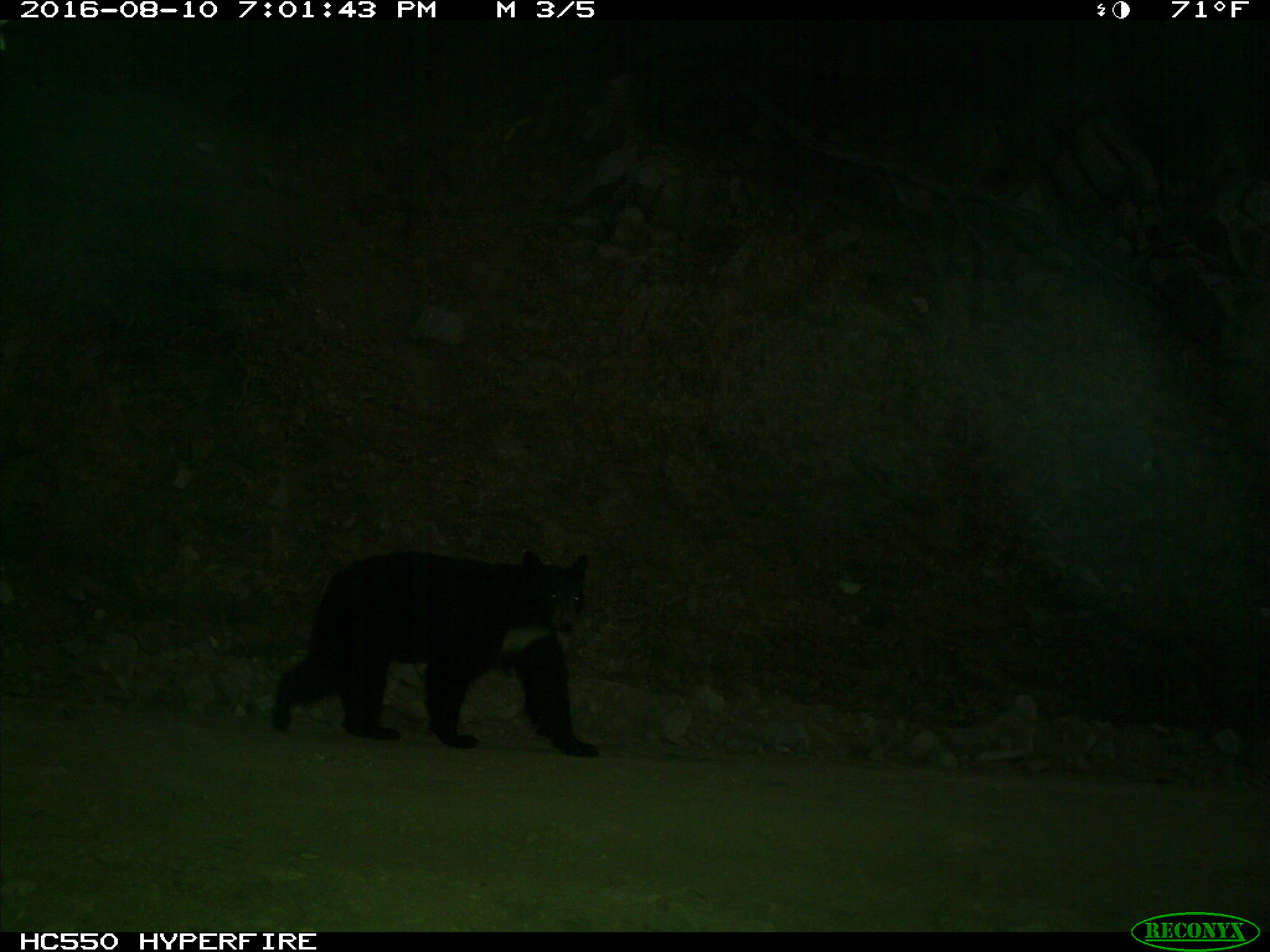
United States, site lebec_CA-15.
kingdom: Animalia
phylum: Chordata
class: Mammalia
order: Carnivora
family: Ursidae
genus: Ursus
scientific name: Ursus americanus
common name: american black bear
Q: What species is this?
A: Ursus americanus (american black bear).